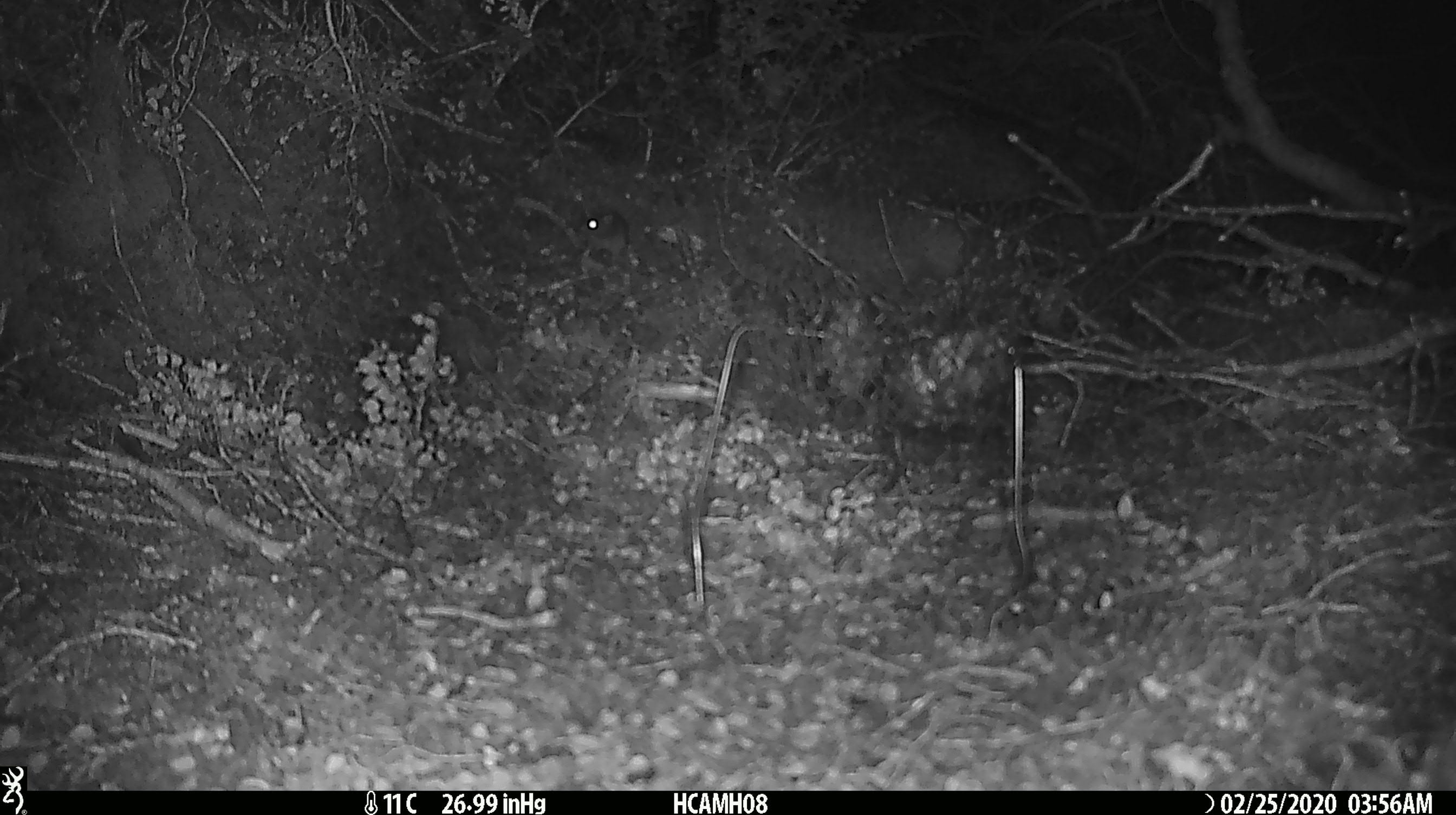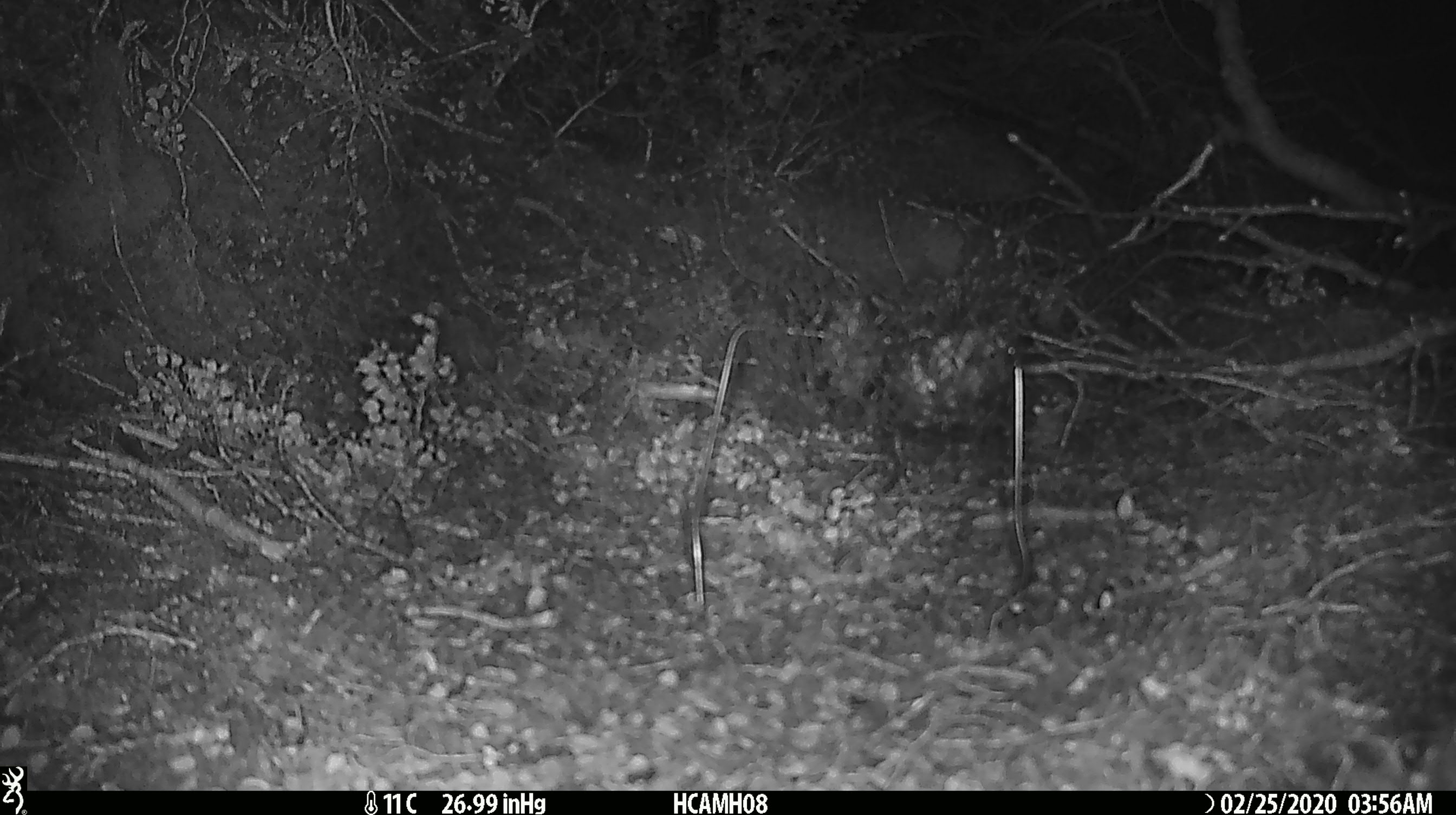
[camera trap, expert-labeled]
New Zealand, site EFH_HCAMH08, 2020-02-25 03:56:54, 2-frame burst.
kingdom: Animalia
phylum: Chordata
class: Mammalia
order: Rodentia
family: Muridae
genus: Mus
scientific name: Mus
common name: mouse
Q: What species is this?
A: Mouse (Mus).